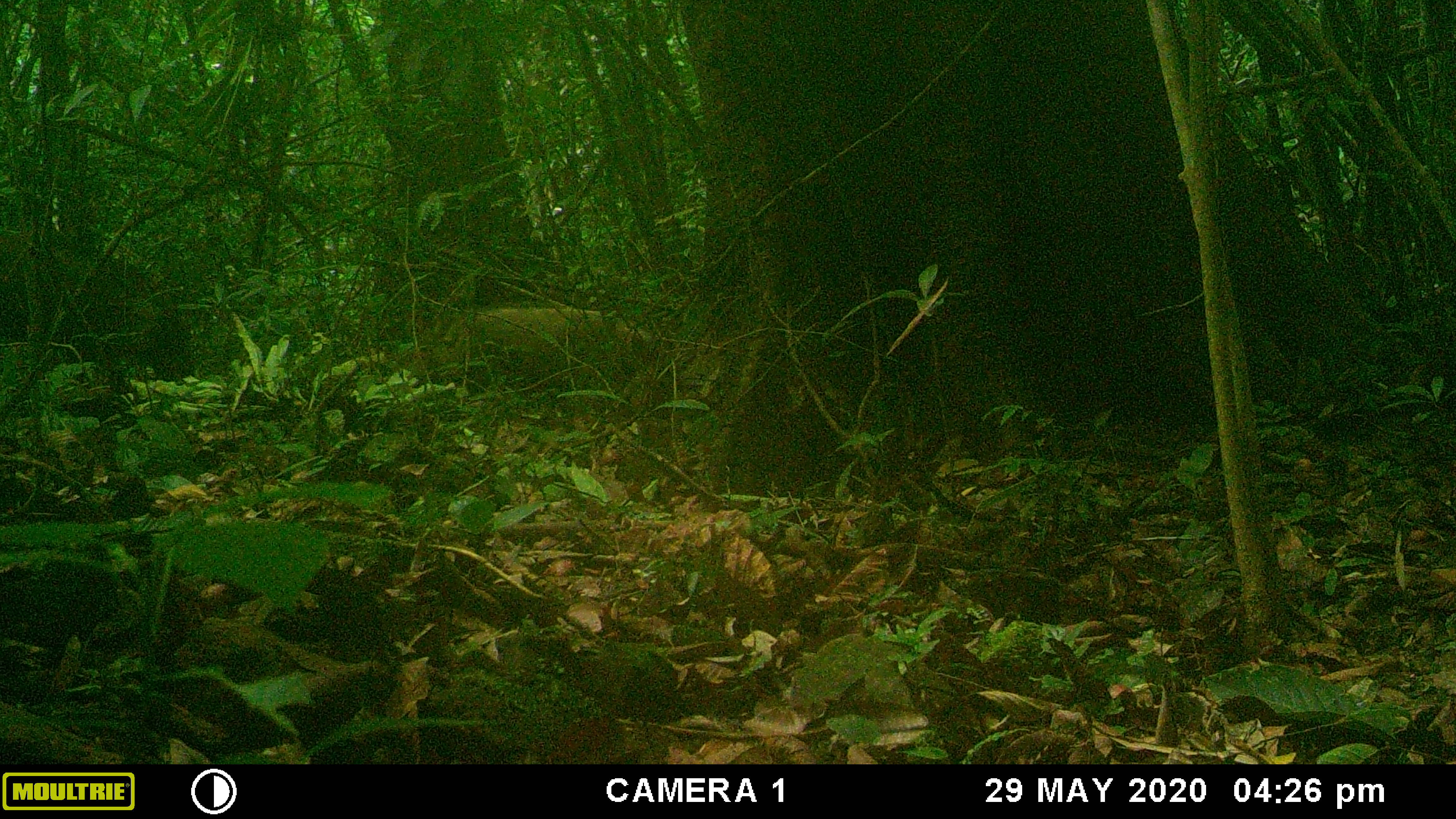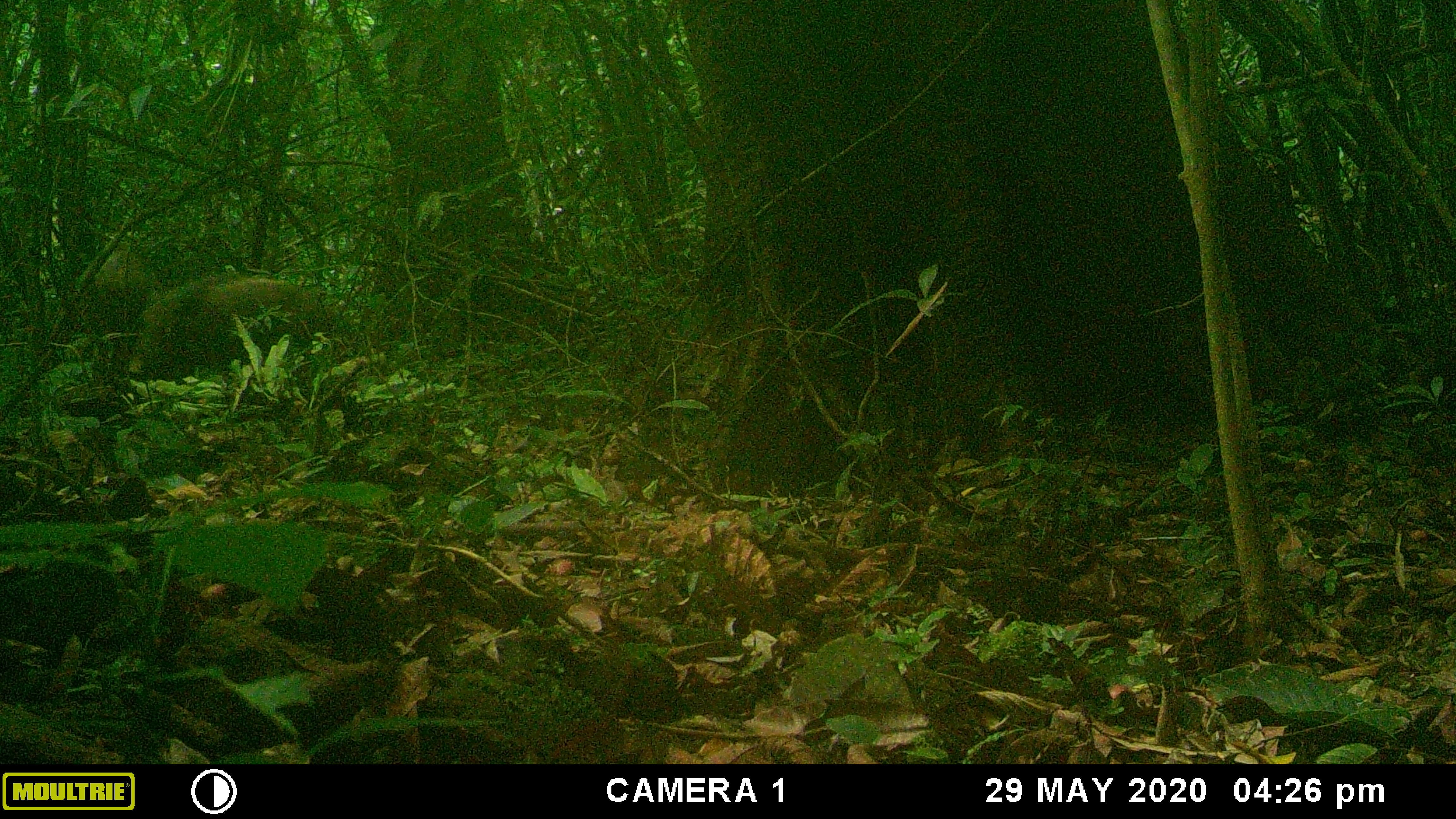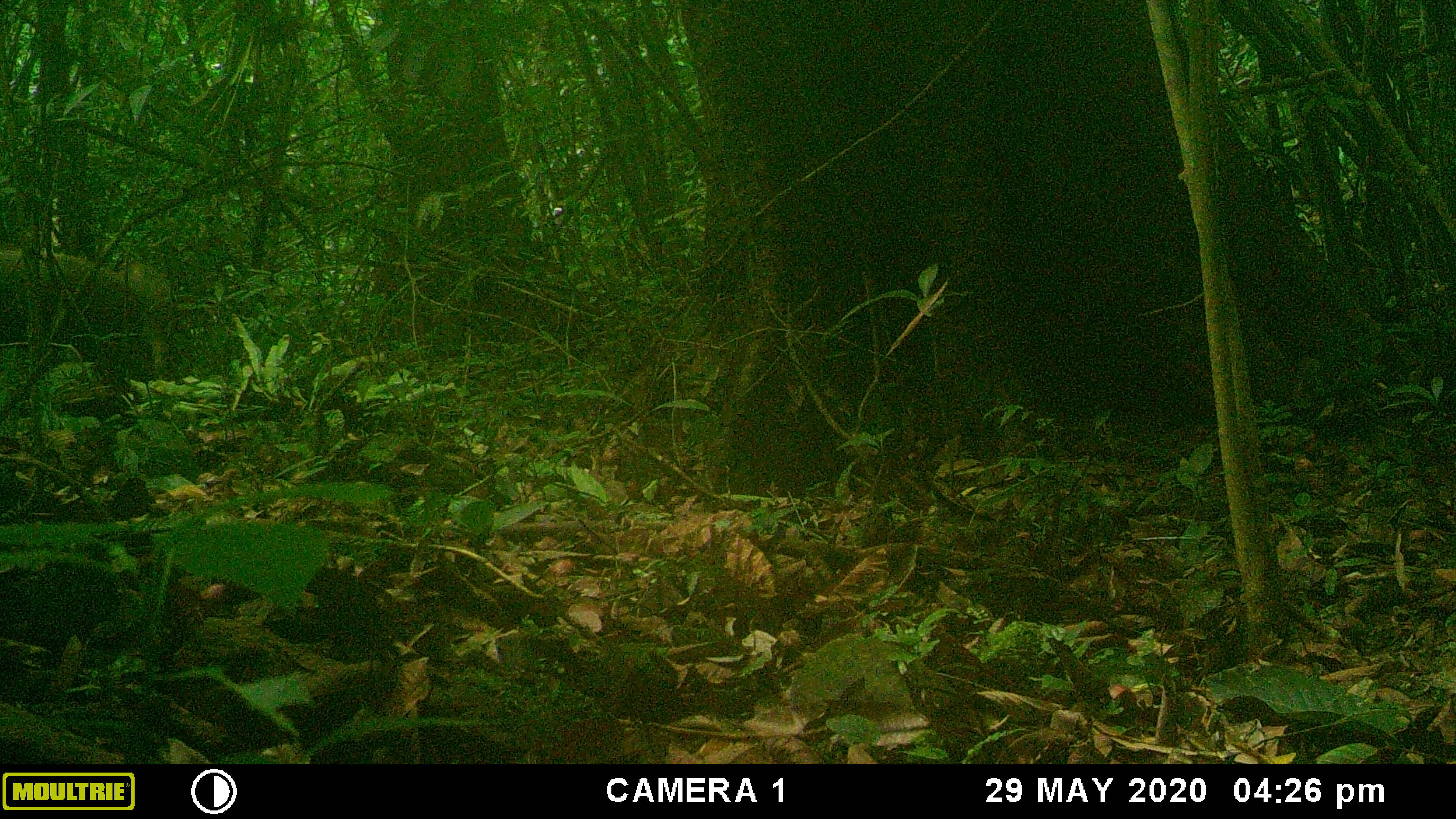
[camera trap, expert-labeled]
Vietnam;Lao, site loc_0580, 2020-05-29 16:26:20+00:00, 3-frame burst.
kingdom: Animalia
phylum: Chordata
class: Mammalia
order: Artiodactyla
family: Suidae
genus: Sus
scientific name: Sus scrofa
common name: eurasian wild pig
Eurasian wild pig (Sus scrofa). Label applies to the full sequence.